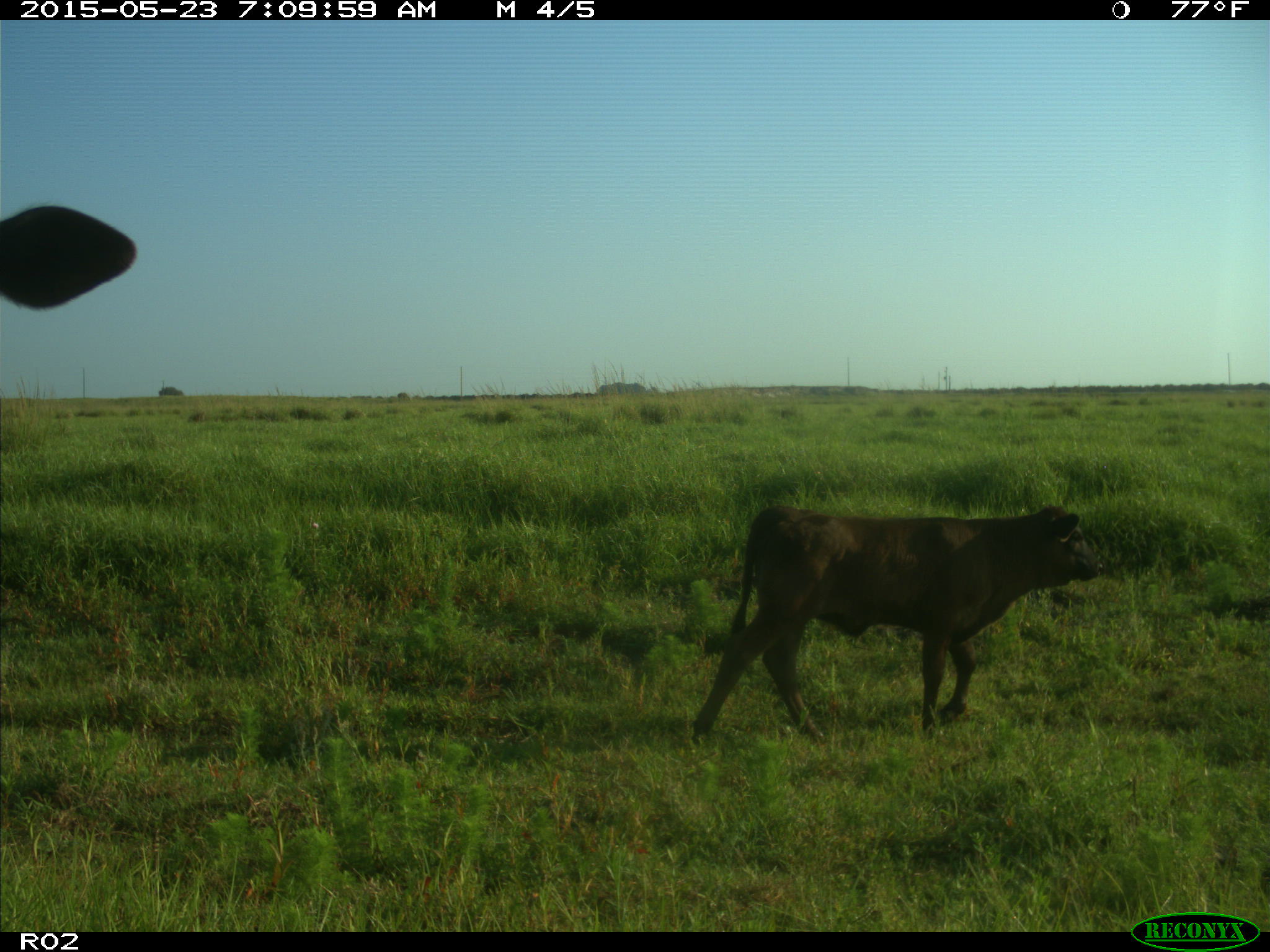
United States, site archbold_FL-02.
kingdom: Animalia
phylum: Chordata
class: Mammalia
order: Artiodactyla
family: Bovidae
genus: Bos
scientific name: Bos taurus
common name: domestic cow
Bos taurus (domestic cow).